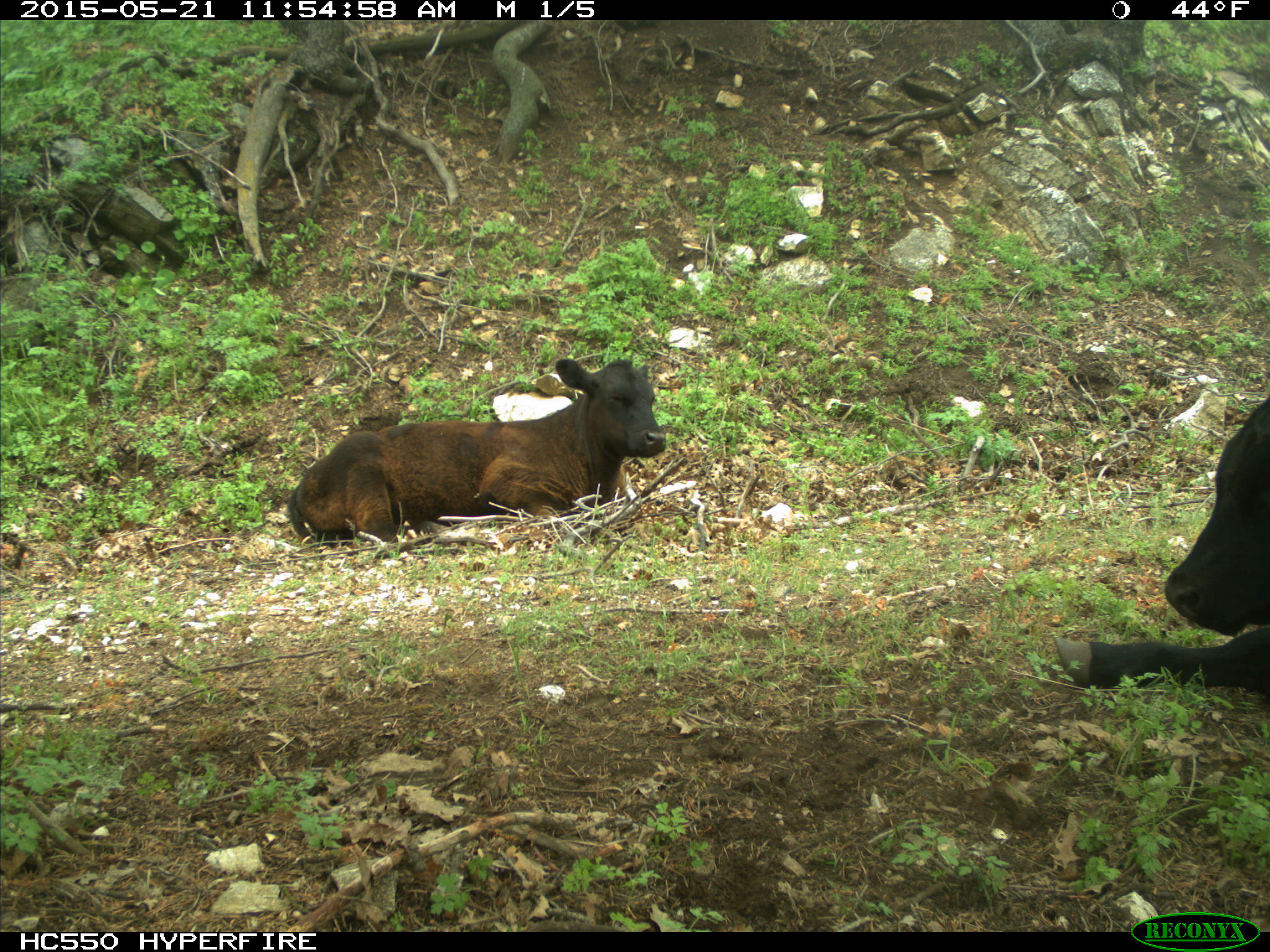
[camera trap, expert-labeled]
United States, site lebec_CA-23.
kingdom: Animalia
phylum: Chordata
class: Mammalia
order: Artiodactyla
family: Bovidae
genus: Bos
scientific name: Bos taurus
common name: domestic cow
Bos taurus (domestic cow).